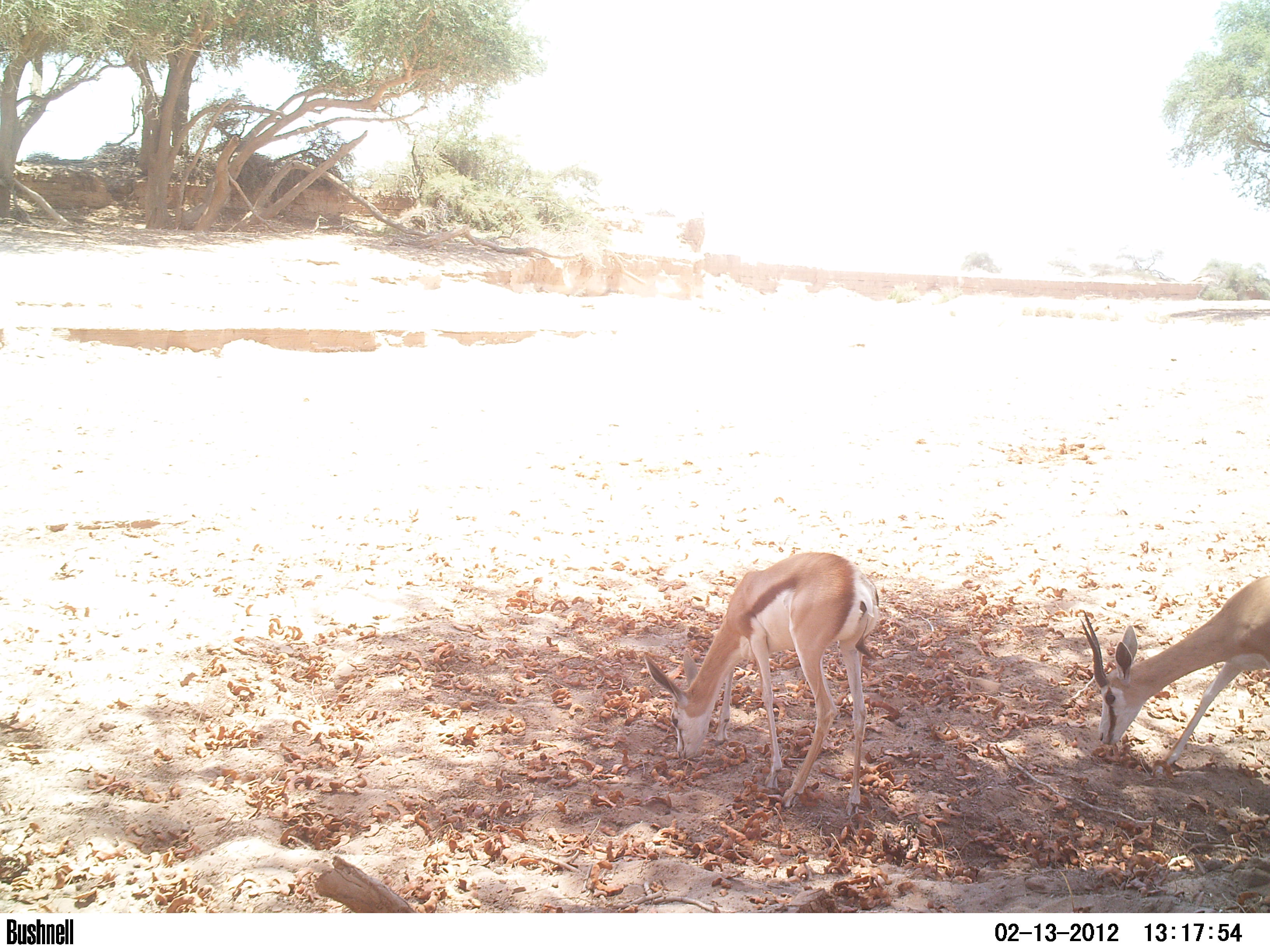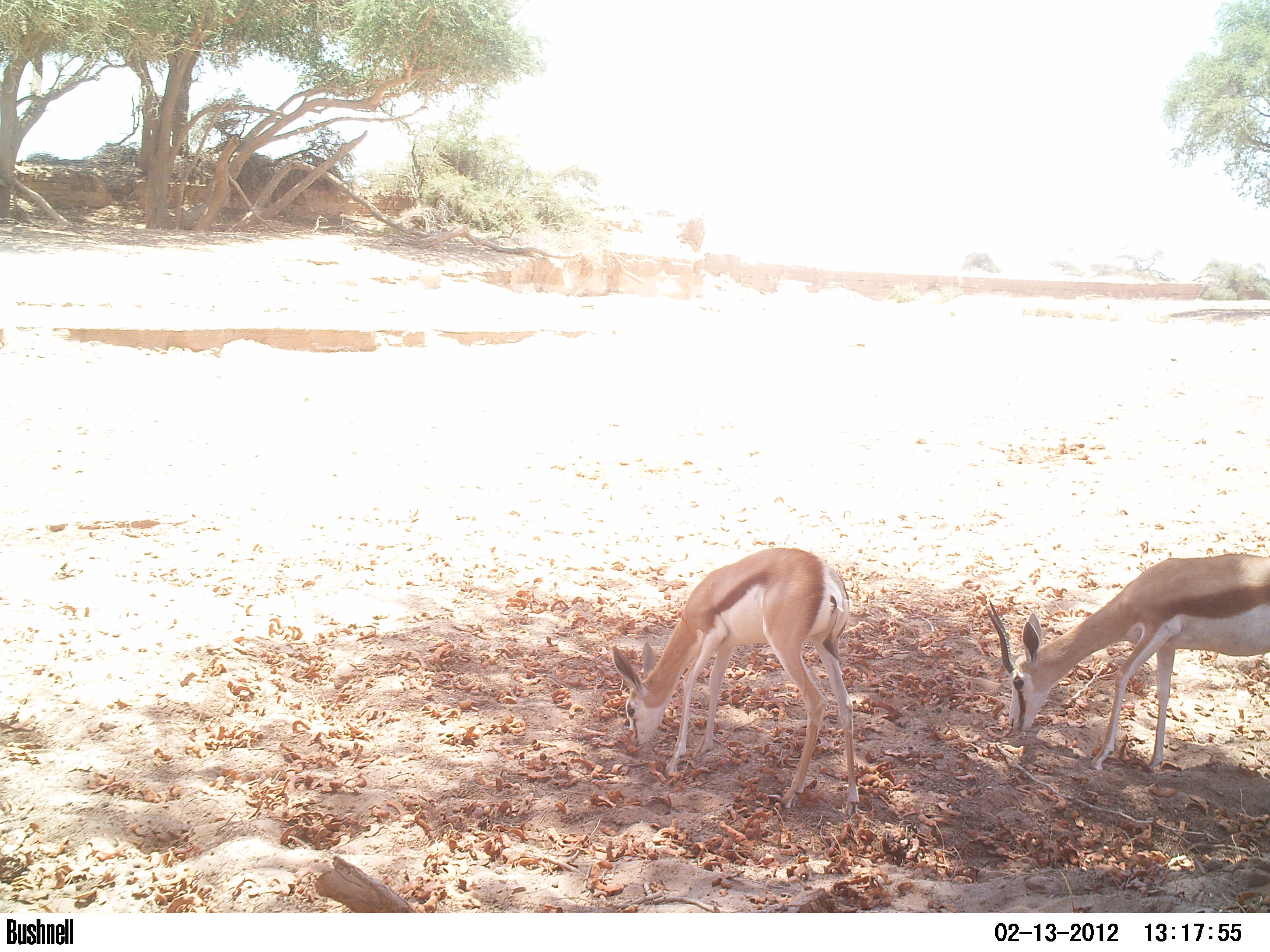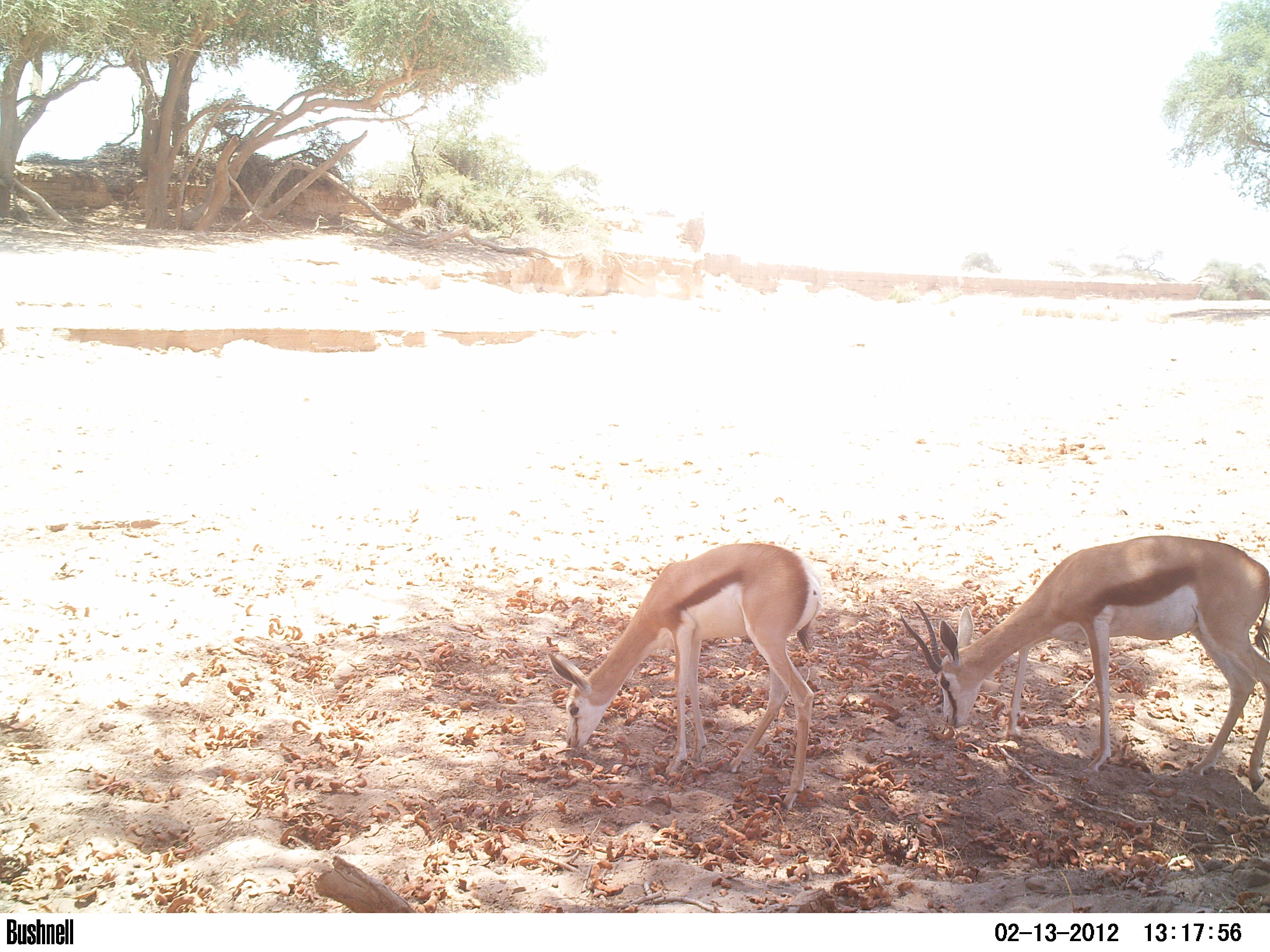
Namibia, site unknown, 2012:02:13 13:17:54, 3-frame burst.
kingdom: Animalia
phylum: Chordata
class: Mammalia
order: Artiodactyla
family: Bovidae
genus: Antidorcas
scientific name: Antidorcas marsupialis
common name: springbok